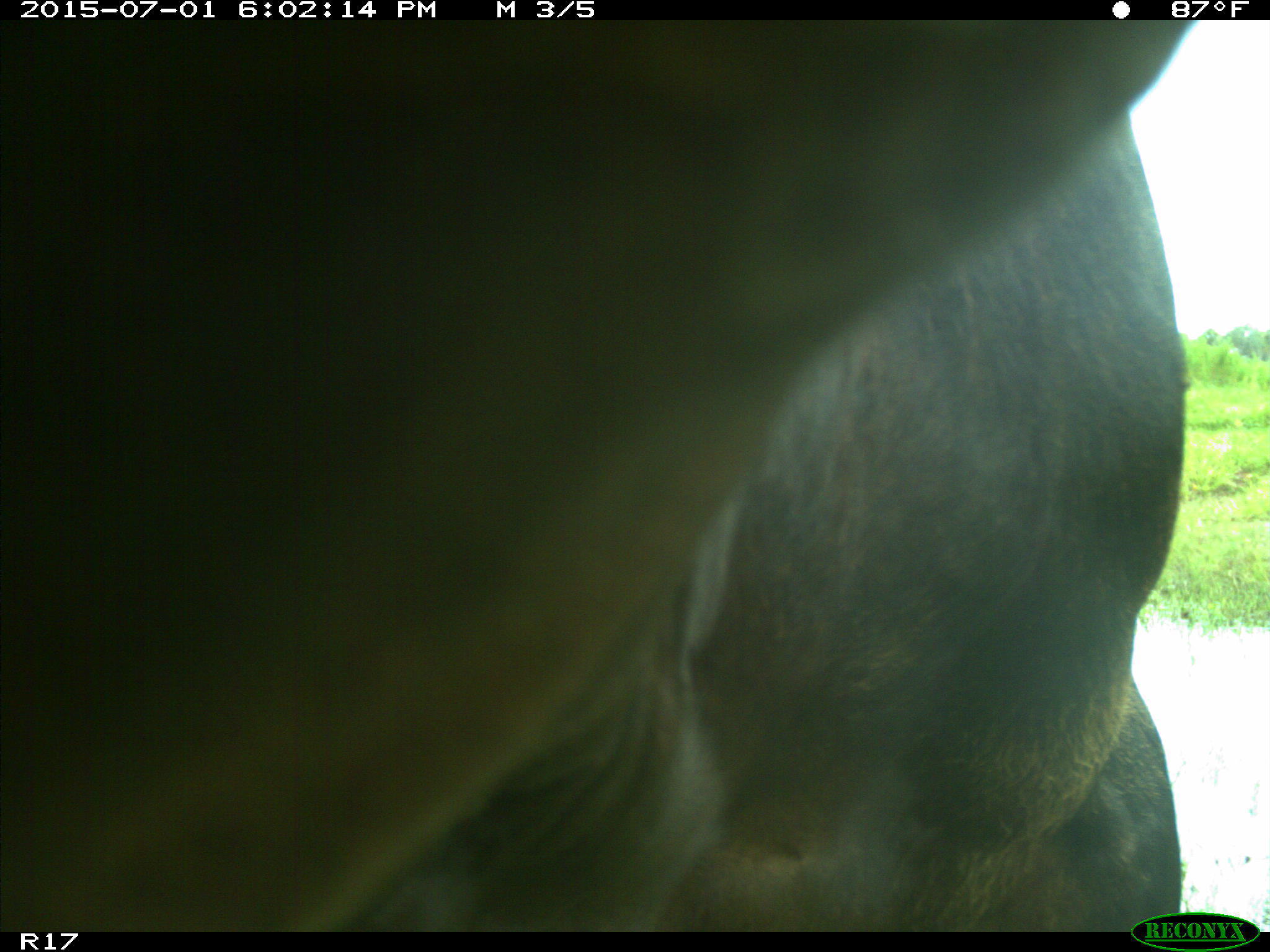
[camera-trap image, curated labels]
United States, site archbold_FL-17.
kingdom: Animalia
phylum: Chordata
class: Mammalia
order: Artiodactyla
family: Bovidae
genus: Bos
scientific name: Bos taurus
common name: domestic cow